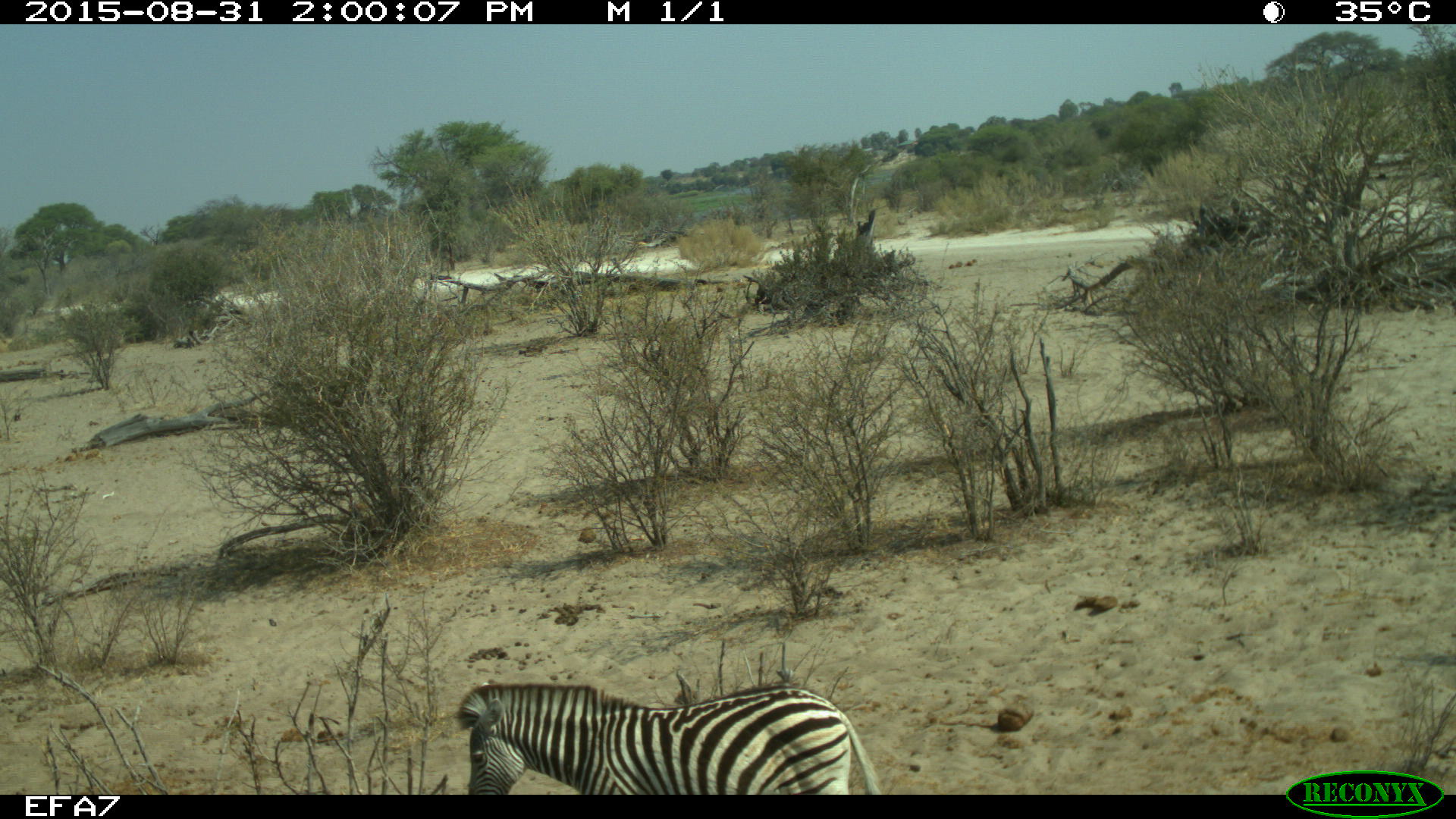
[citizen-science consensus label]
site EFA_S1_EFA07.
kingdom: Animalia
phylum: Chordata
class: Mammalia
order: Perissodactyla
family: Equidae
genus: Equus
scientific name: Equus quagga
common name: plains zebra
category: zebraplains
Zebraplains (plains zebra) (Equus quagga), count 1. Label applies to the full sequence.